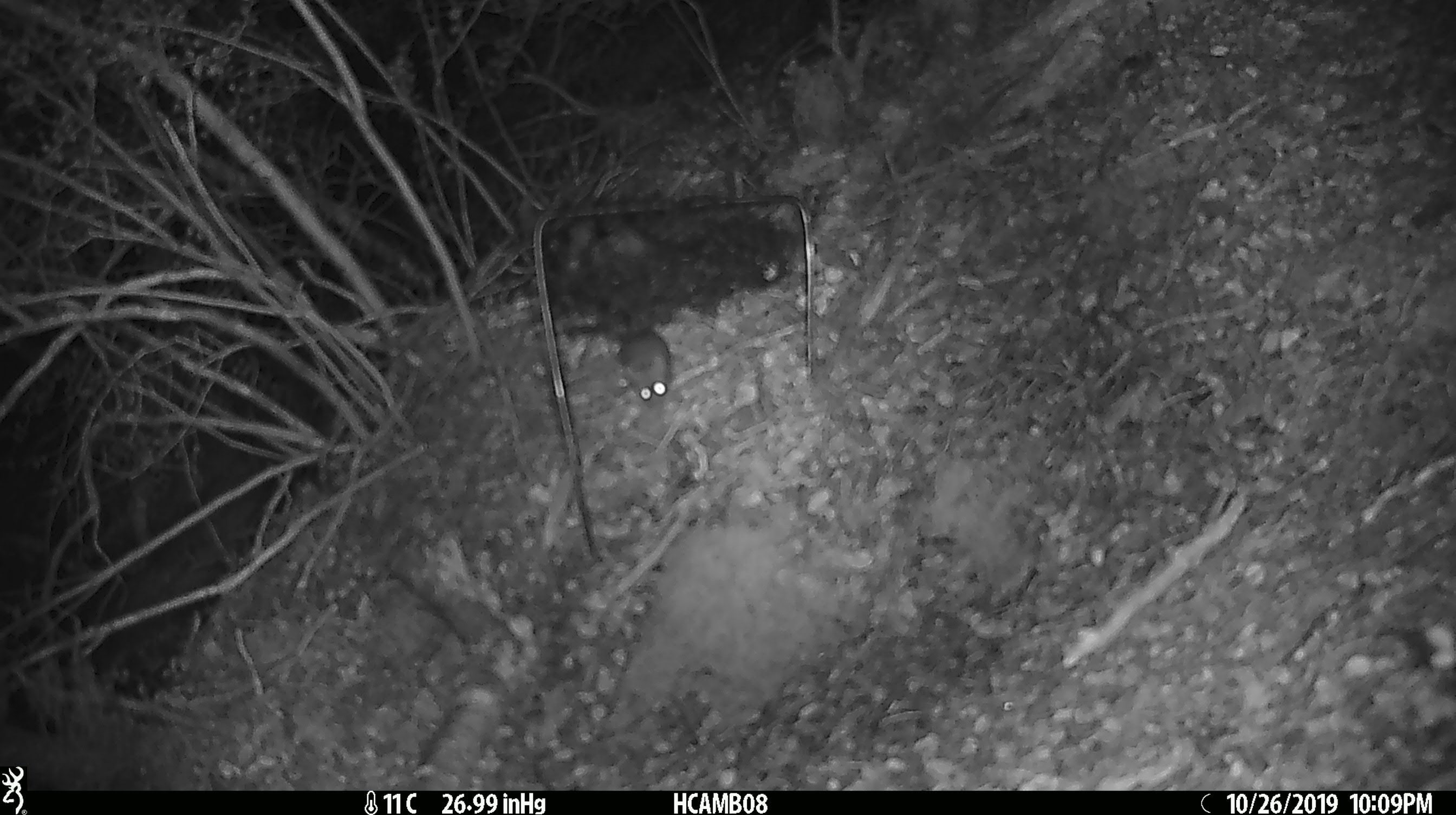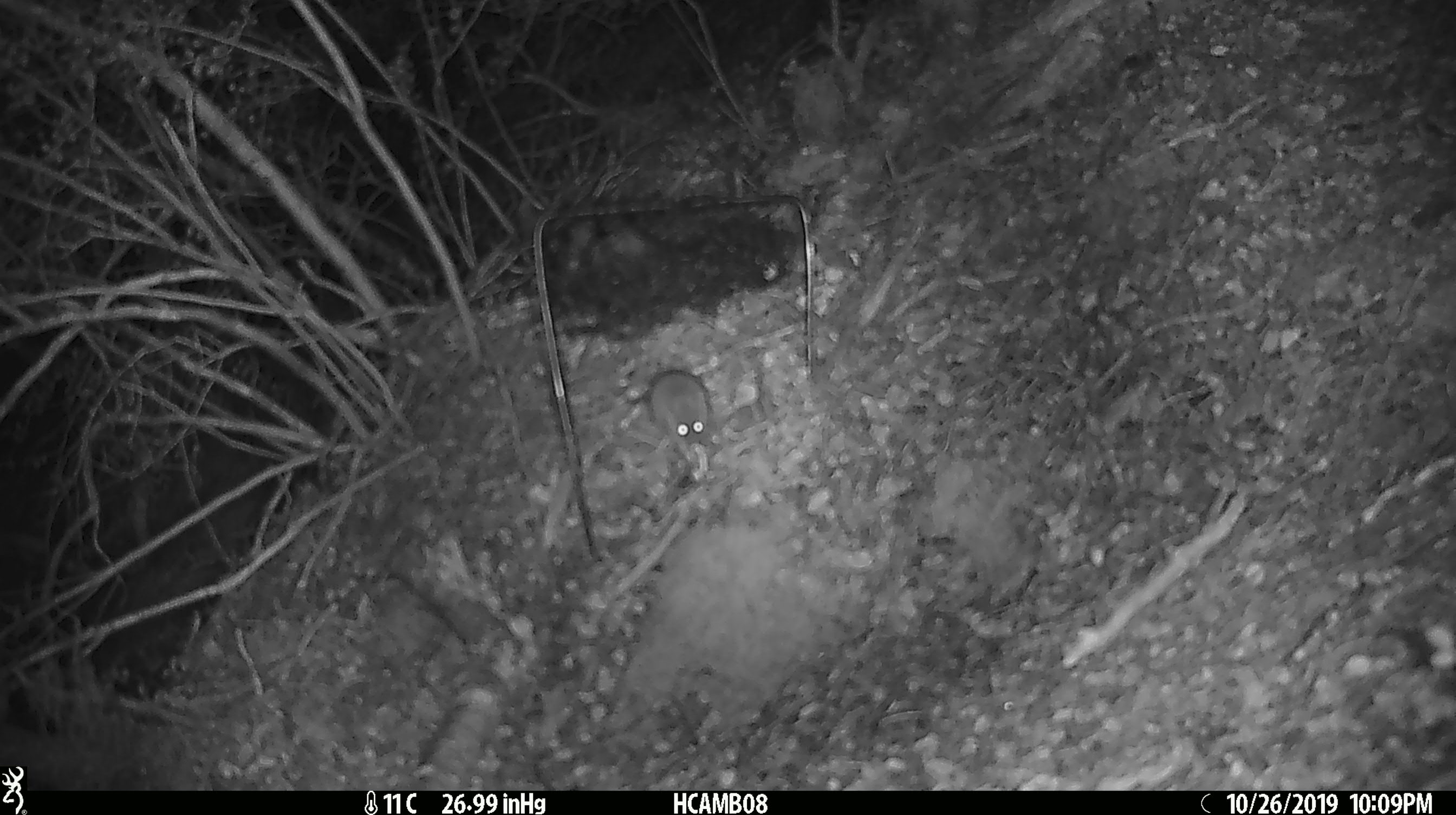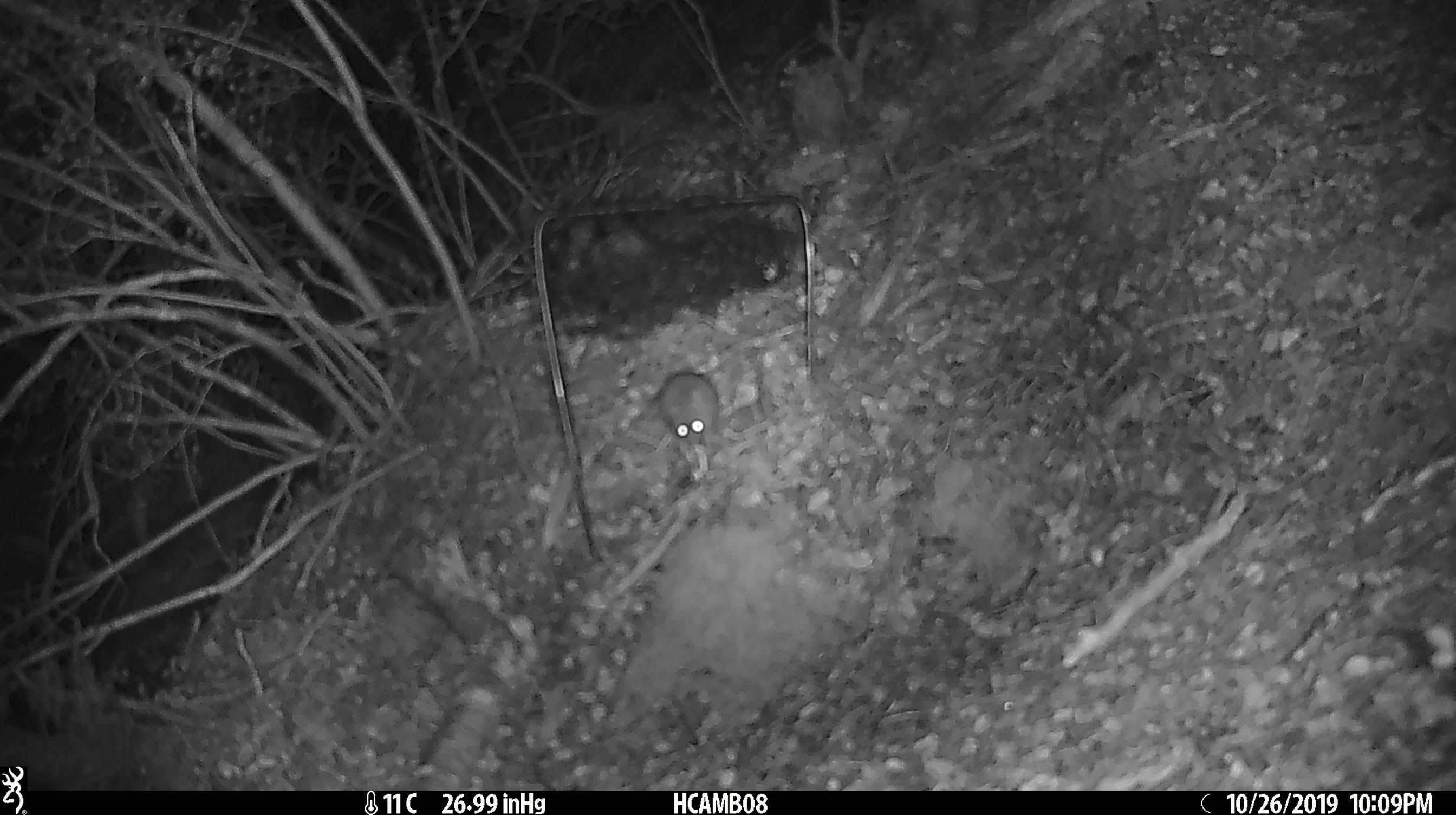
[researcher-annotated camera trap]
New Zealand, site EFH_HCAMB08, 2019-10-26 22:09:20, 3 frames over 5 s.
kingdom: Animalia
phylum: Chordata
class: Mammalia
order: Rodentia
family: Muridae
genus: Mus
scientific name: Mus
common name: mouse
Mouse (Mus).